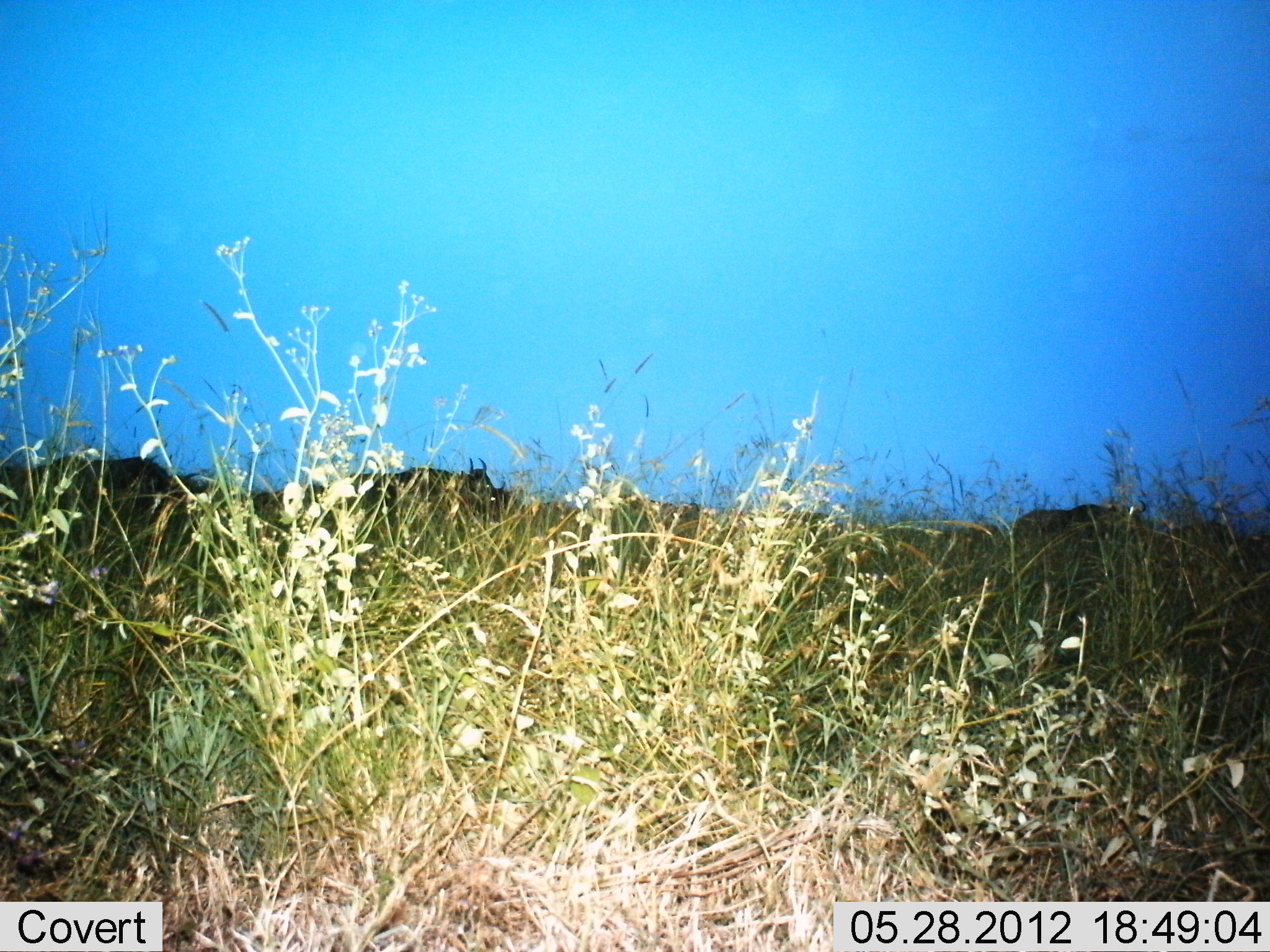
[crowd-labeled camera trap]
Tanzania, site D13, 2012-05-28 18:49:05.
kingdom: Animalia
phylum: Chordata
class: Mammalia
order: Artiodactyla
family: Bovidae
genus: Connochaetes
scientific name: Connochaetes taurinus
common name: blue wildebeest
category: wildebeest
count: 3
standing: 70%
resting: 0%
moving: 30%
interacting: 0%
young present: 0%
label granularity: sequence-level